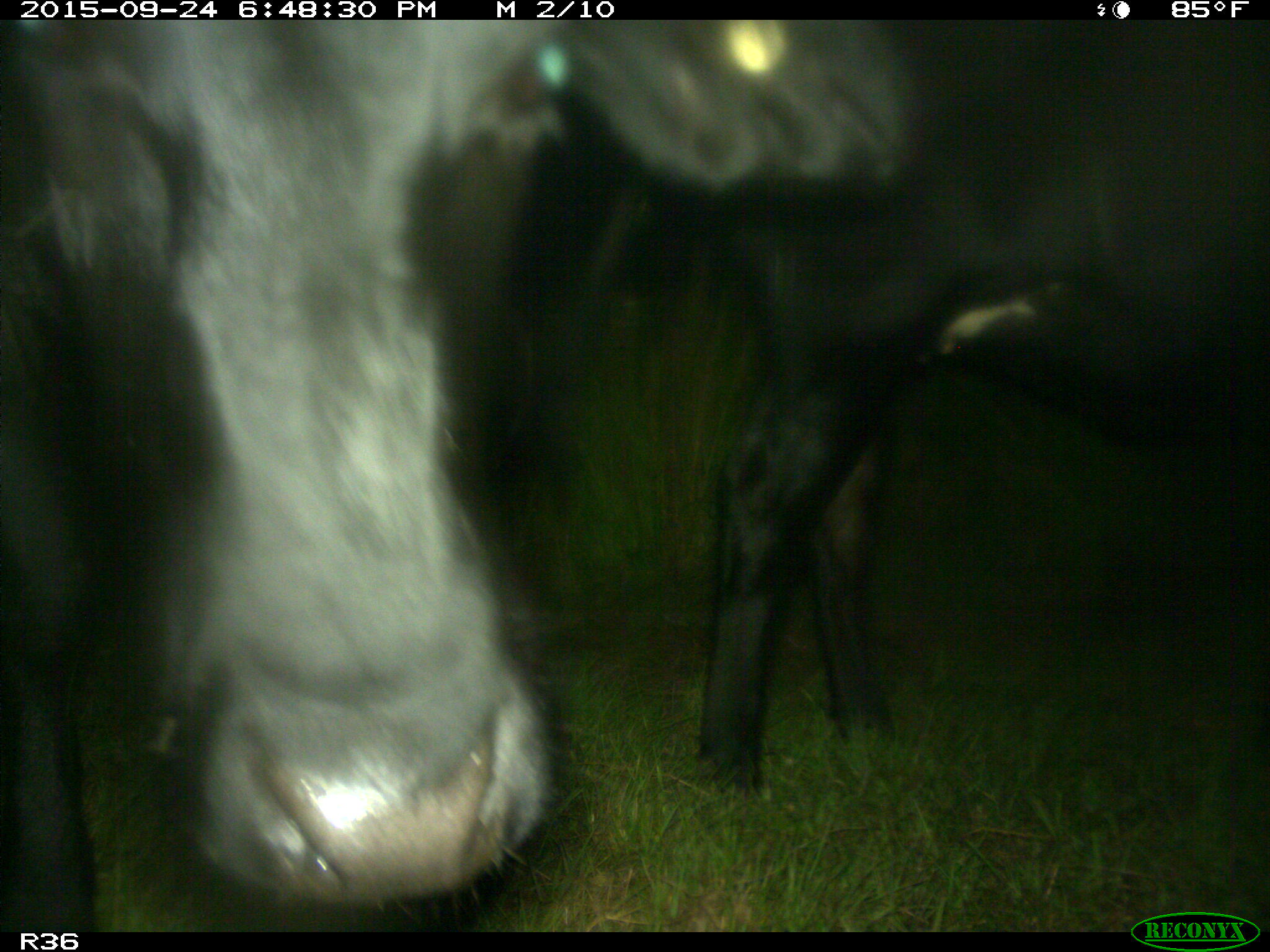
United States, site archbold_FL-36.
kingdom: Animalia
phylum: Chordata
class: Mammalia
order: Artiodactyla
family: Bovidae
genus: Bos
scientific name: Bos taurus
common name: domestic cow